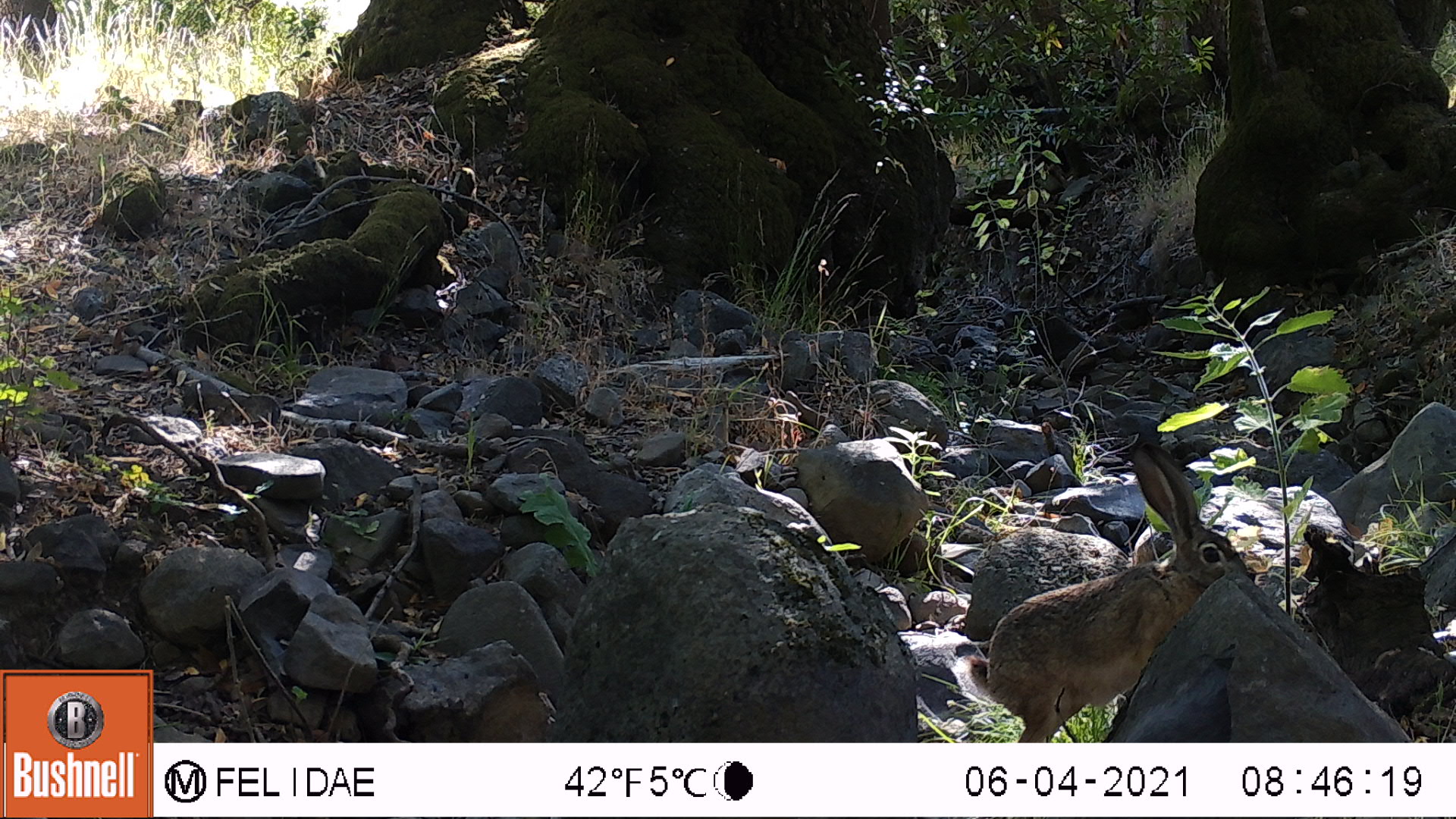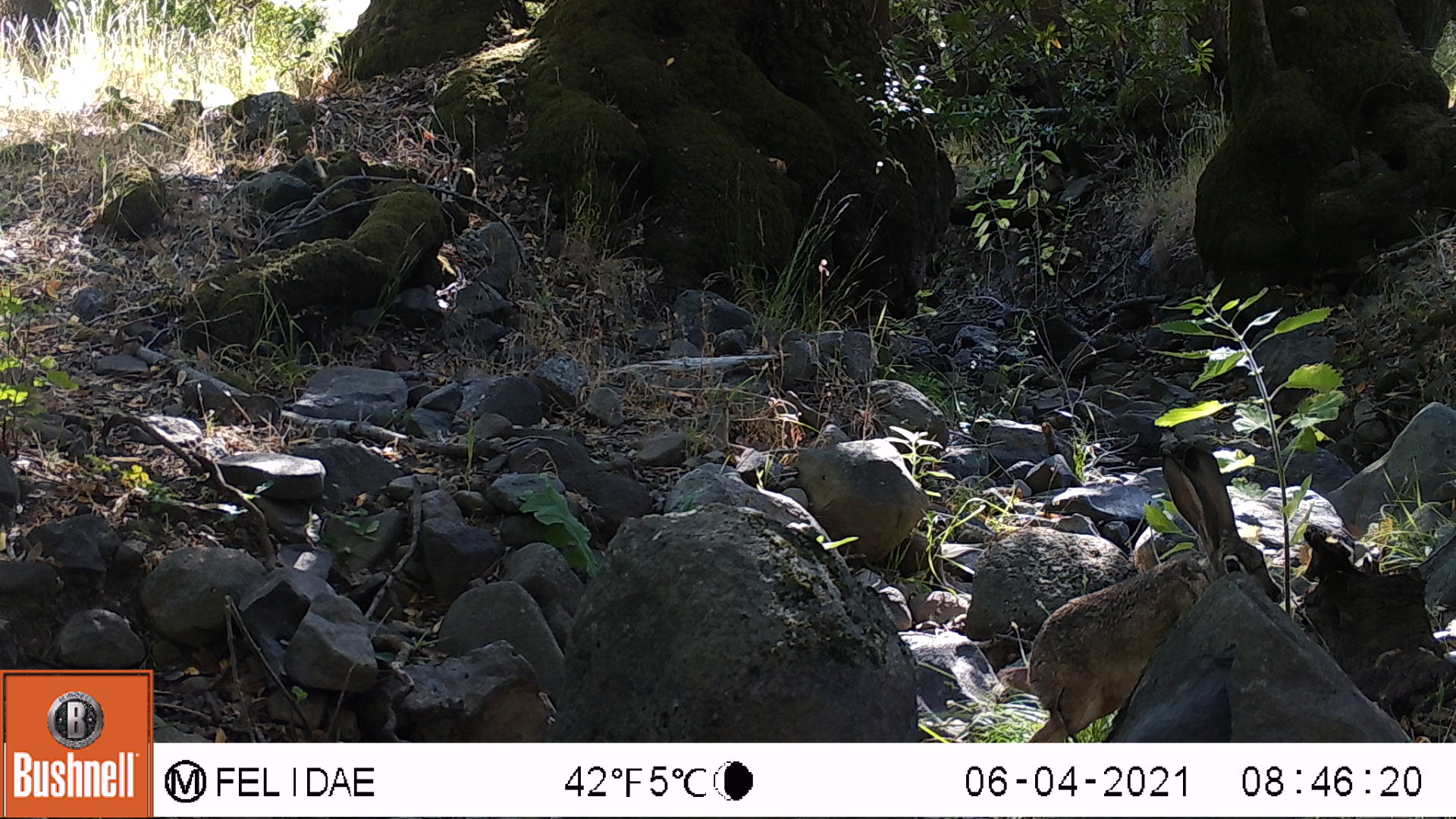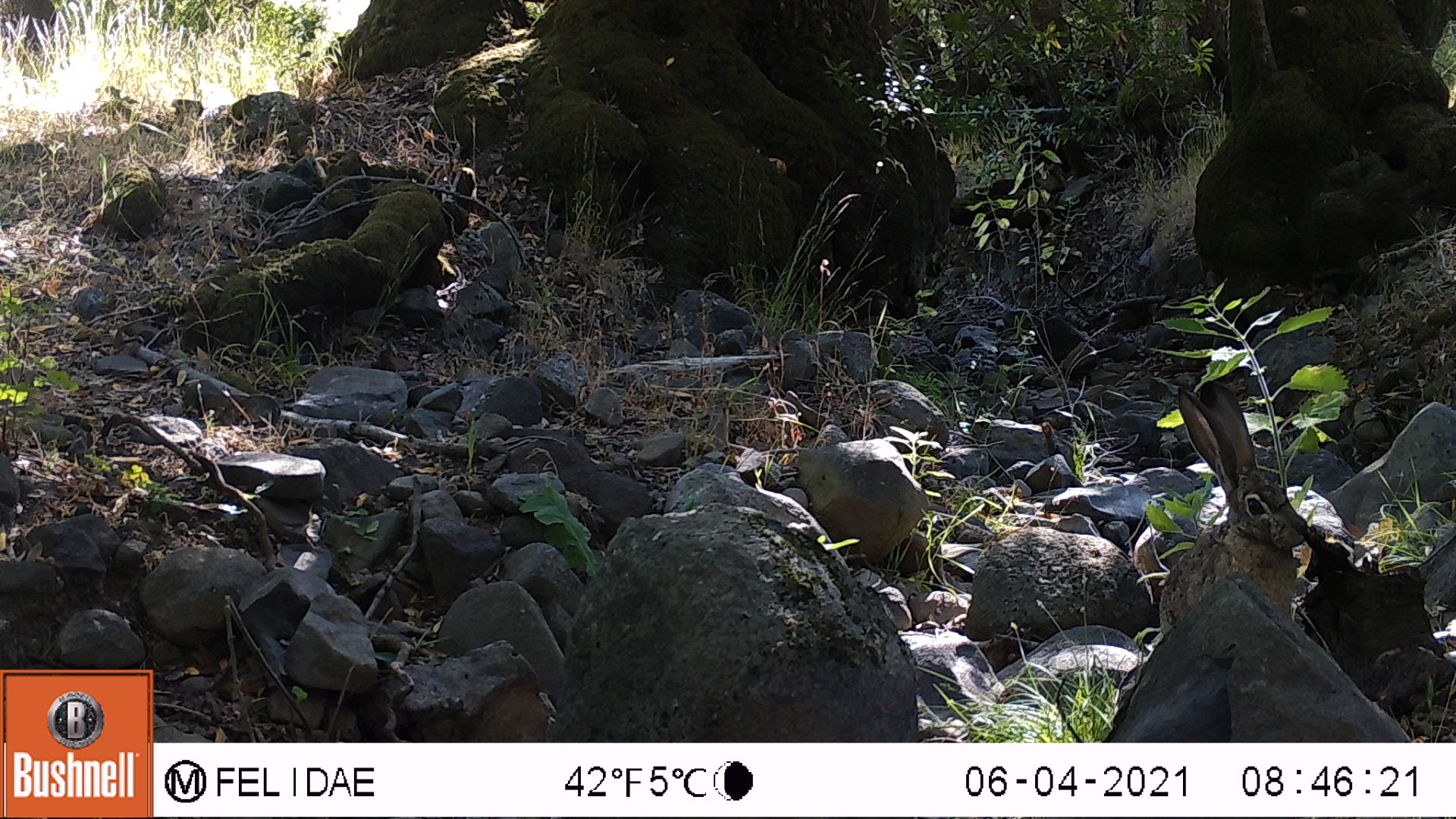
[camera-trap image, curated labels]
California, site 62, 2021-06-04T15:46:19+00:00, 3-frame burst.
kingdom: Animalia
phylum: Chordata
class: Mammalia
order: Lagomorpha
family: Leporidae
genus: Lepus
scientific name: Lepus californicus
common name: black-tailed jackrabbit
Black-tailed jackrabbit (Lepus californicus).